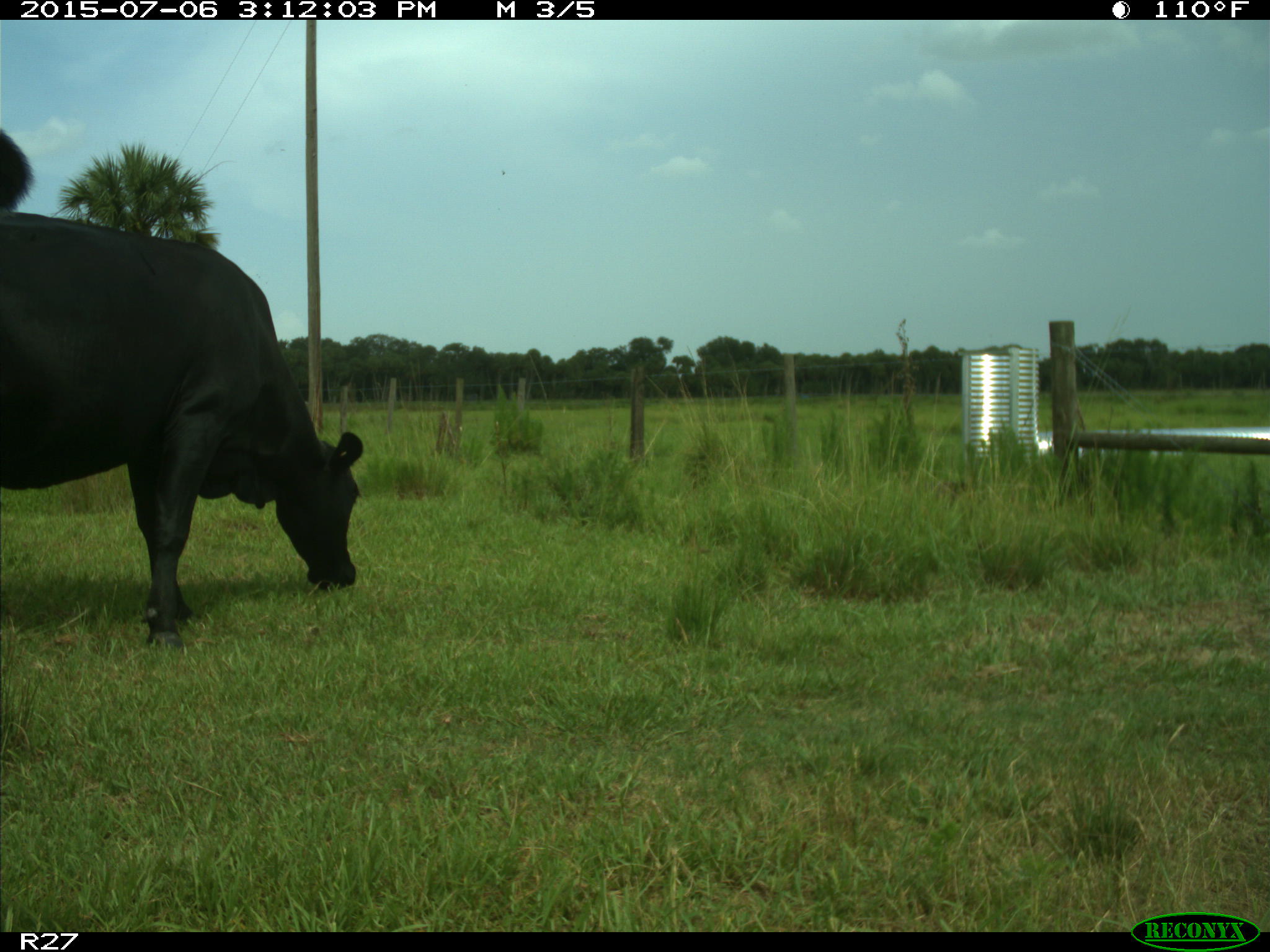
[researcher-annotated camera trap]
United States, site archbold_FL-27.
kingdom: Animalia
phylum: Chordata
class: Mammalia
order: Artiodactyla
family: Bovidae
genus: Bos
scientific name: Bos taurus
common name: domestic cow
Bos taurus (domestic cow).